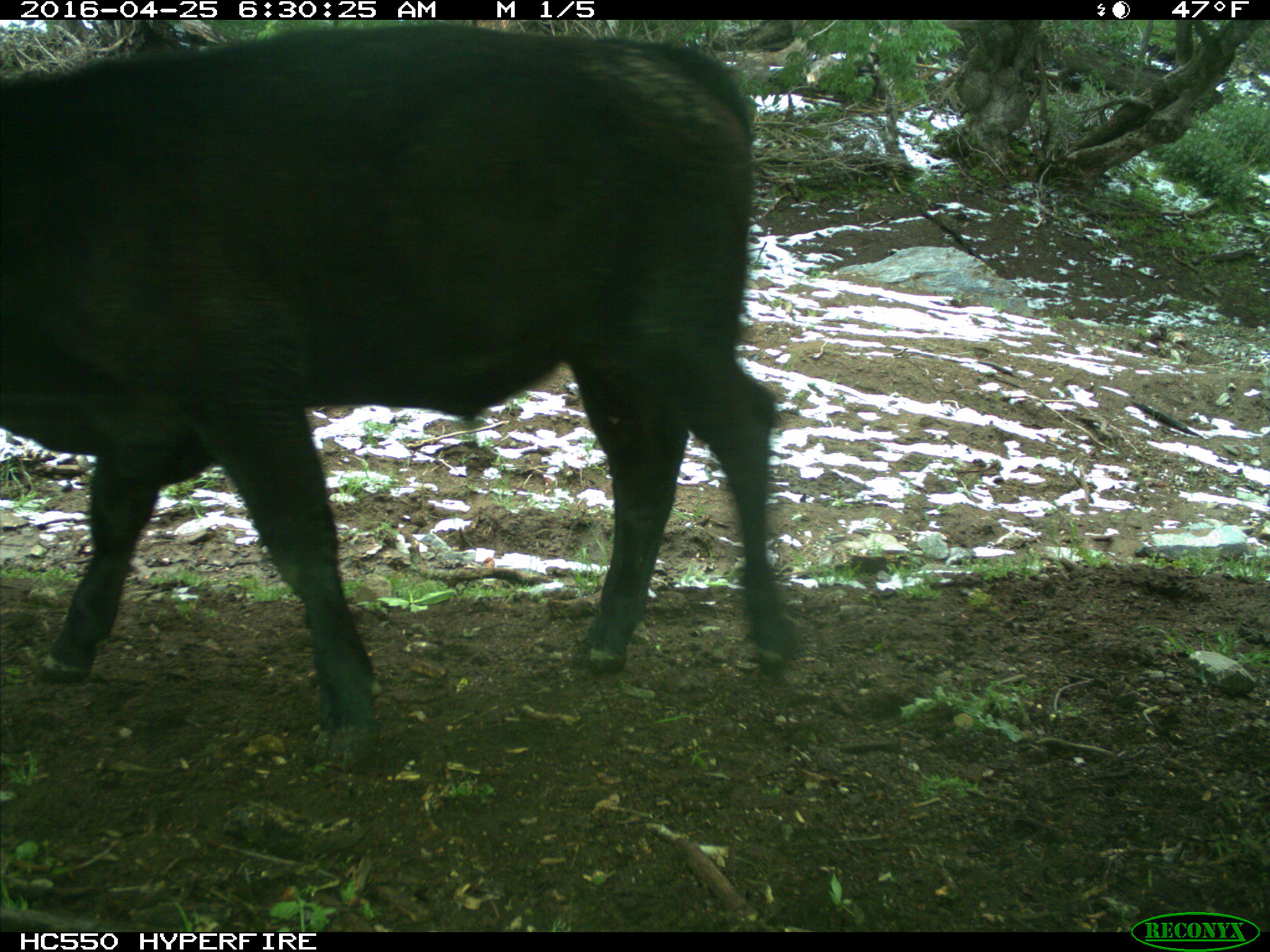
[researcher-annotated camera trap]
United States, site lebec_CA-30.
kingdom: Animalia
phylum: Chordata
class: Mammalia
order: Artiodactyla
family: Bovidae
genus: Bos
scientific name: Bos taurus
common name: domestic cow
Bos taurus (domestic cow).